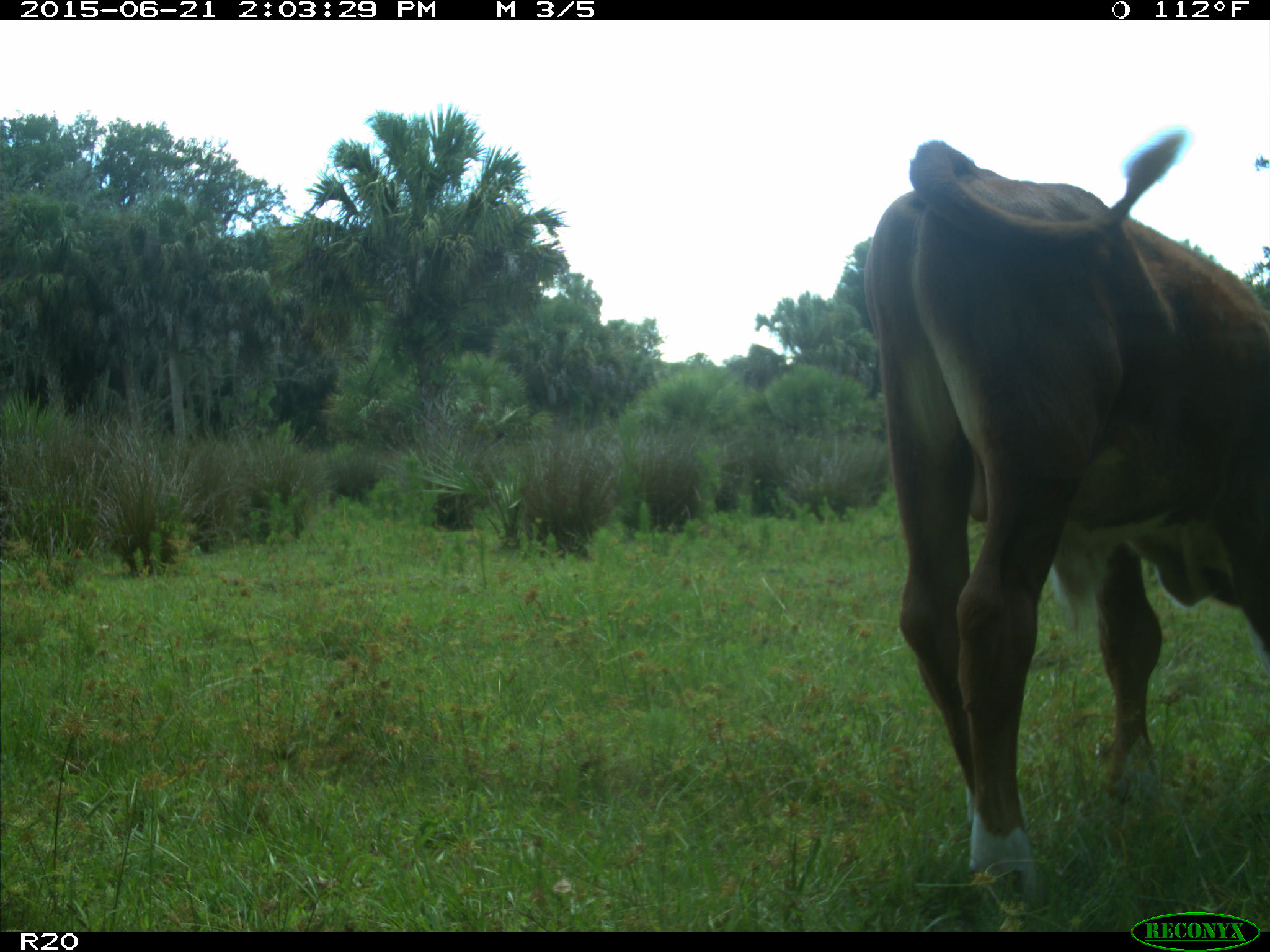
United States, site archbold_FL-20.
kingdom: Animalia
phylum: Chordata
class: Mammalia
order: Artiodactyla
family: Bovidae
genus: Bos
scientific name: Bos taurus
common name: domestic cow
Bos taurus (domestic cow).